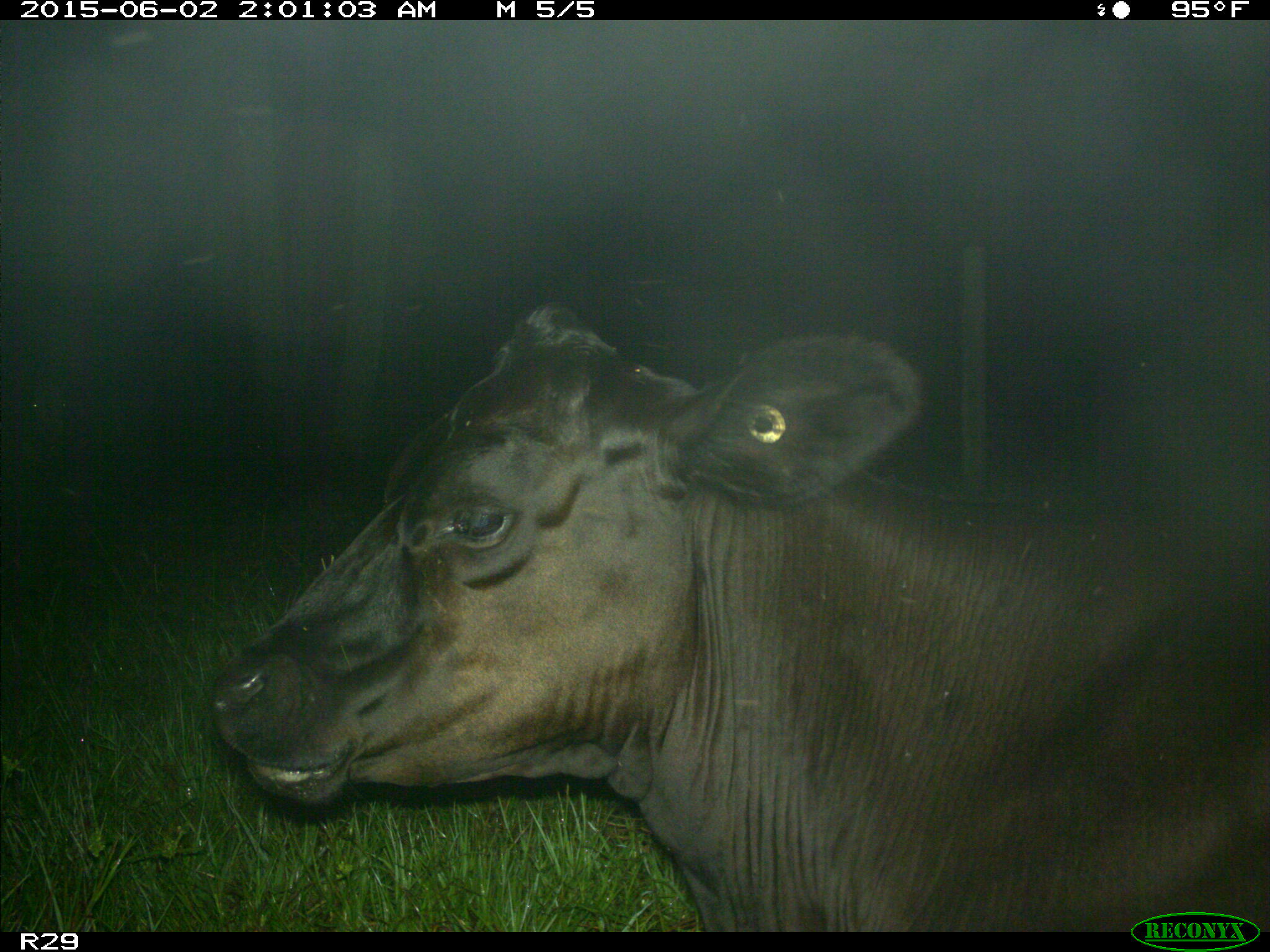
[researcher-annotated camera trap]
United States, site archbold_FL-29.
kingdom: Animalia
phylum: Chordata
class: Mammalia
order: Artiodactyla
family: Bovidae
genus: Bos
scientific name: Bos taurus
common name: domestic cow